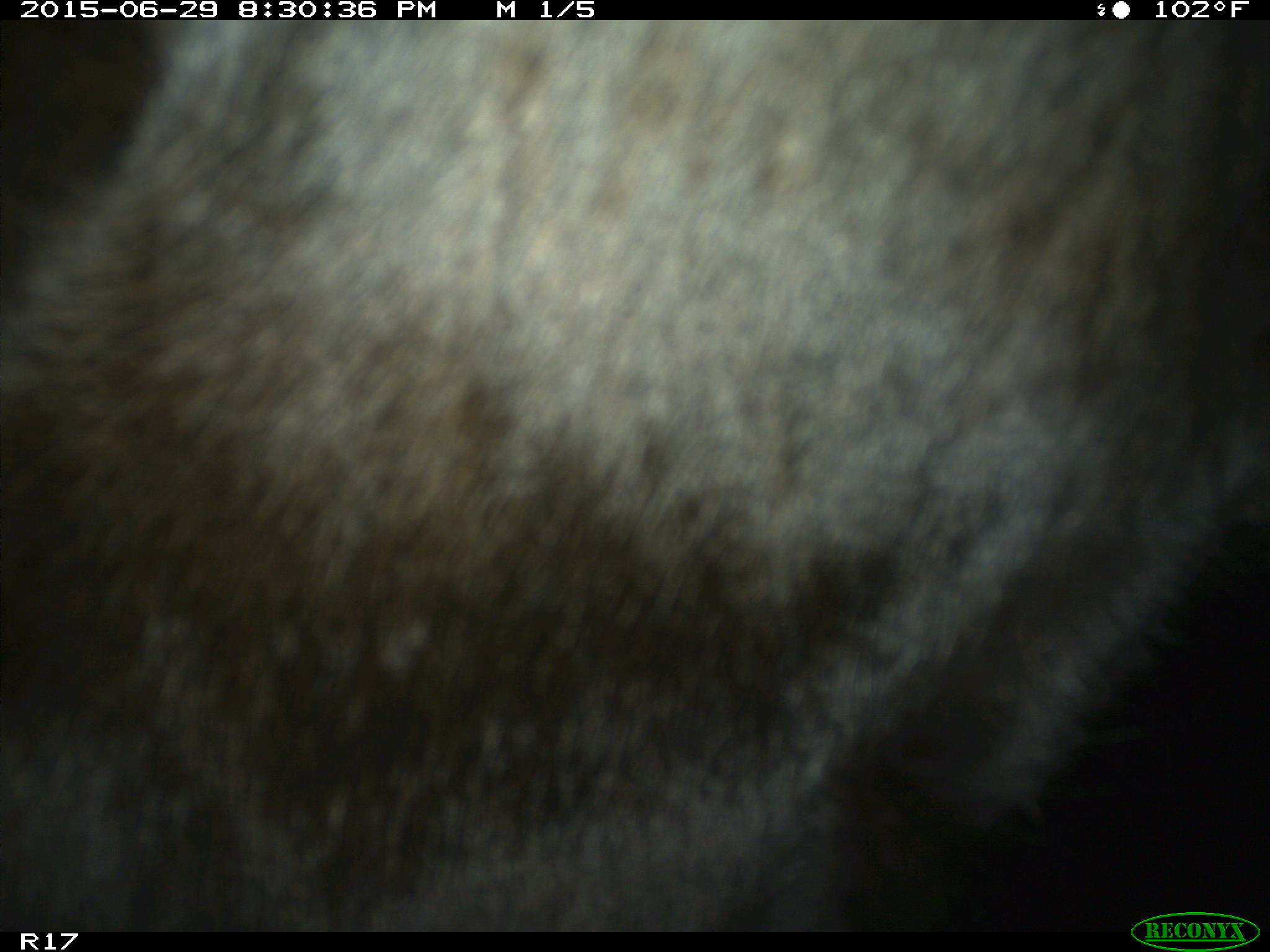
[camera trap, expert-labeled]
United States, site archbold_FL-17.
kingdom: Animalia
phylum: Chordata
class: Mammalia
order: Artiodactyla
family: Bovidae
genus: Bos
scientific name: Bos taurus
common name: domestic cow